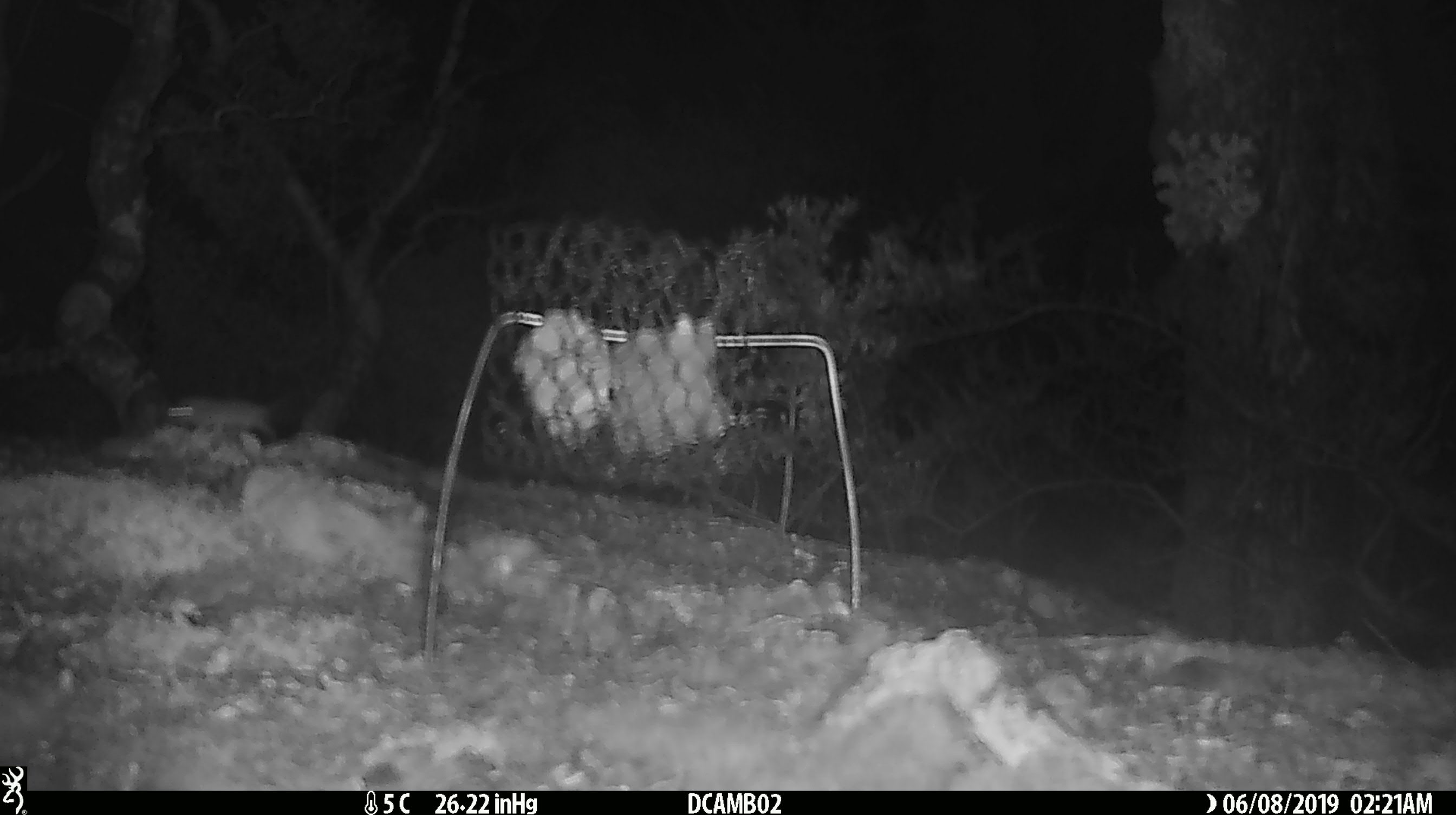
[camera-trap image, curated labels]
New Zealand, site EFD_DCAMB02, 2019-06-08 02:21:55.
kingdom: Animalia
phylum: Chordata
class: Mammalia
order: Rodentia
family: Muridae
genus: Mus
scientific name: Mus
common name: mouse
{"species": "mouse (Mus)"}